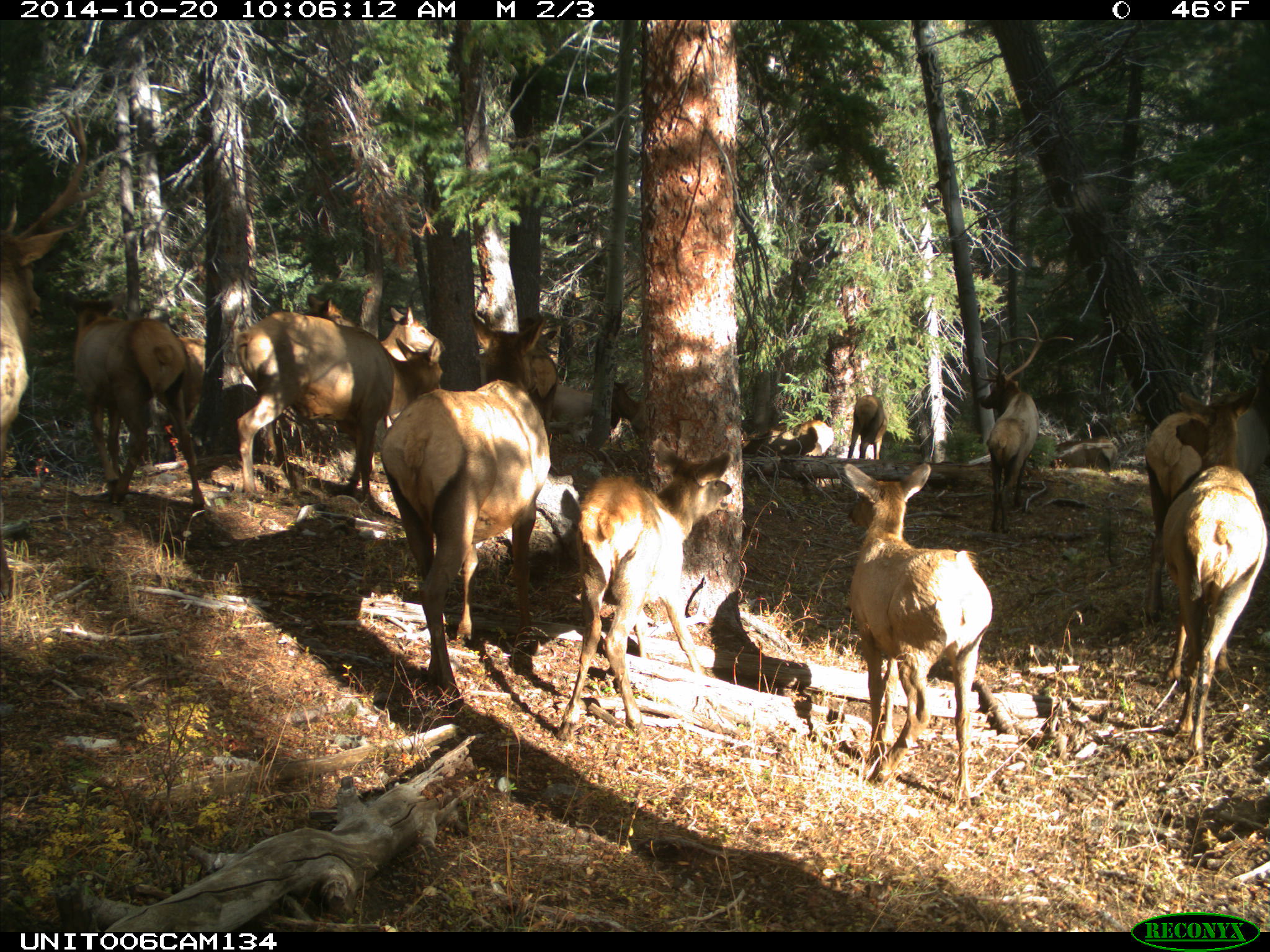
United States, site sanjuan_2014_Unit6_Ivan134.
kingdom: Animalia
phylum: Chordata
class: Mammalia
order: Artiodactyla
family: Cervidae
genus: Cervus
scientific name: Cervus elaphus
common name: red deer